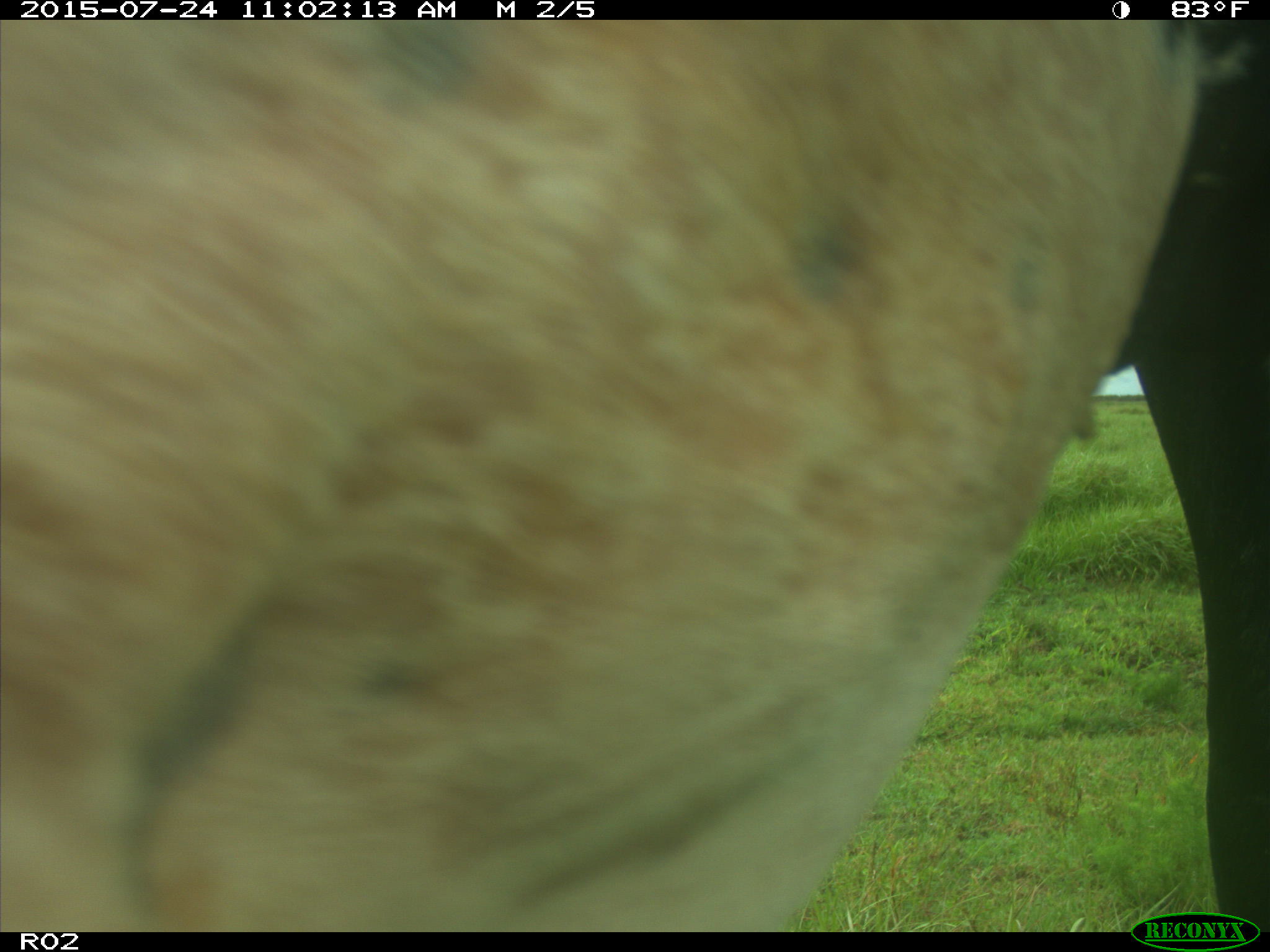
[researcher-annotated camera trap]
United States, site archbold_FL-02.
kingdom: Animalia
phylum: Chordata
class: Mammalia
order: Artiodactyla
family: Bovidae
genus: Bos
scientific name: Bos taurus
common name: domestic cow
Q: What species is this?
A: Bos taurus (domestic cow).